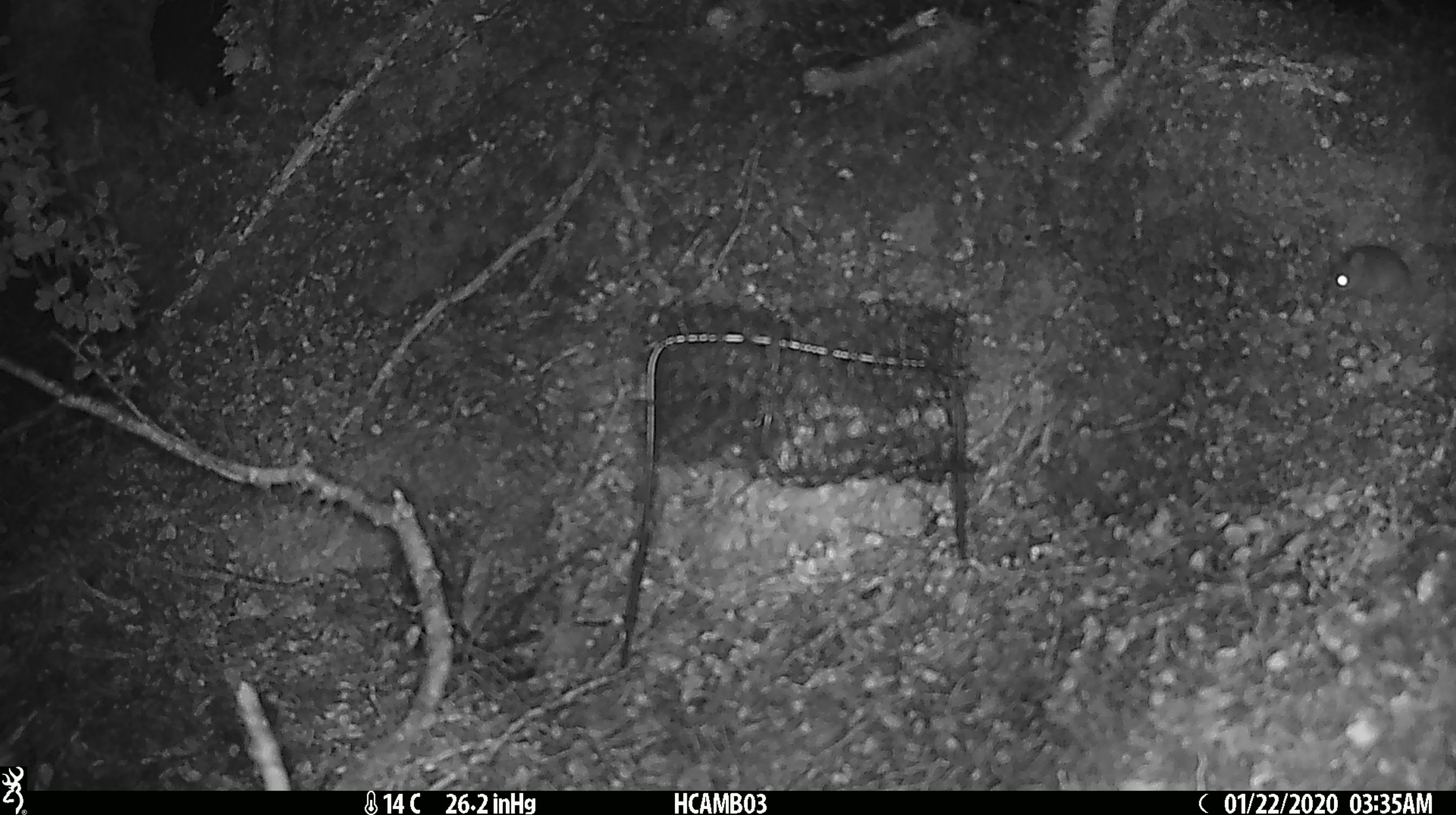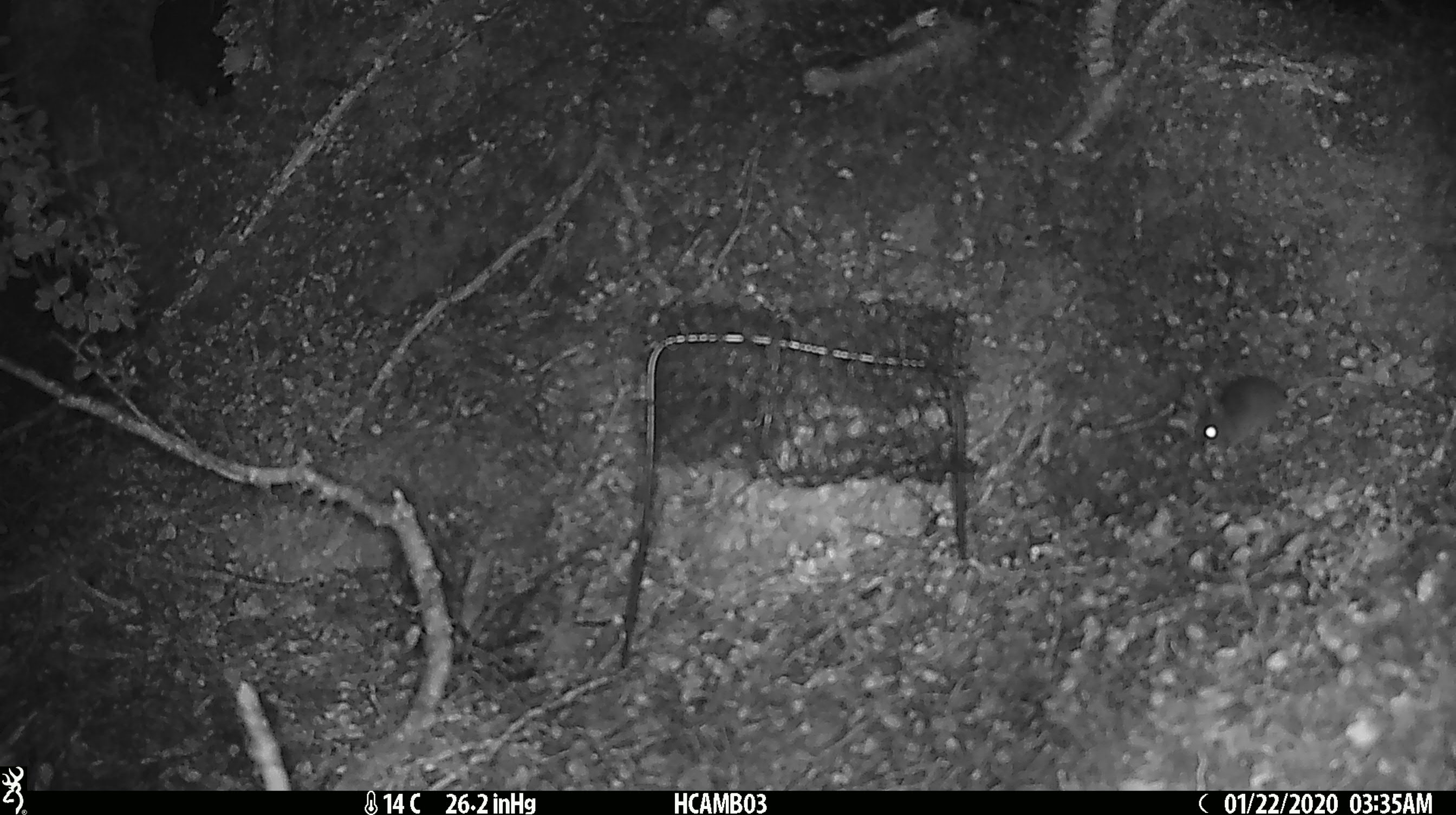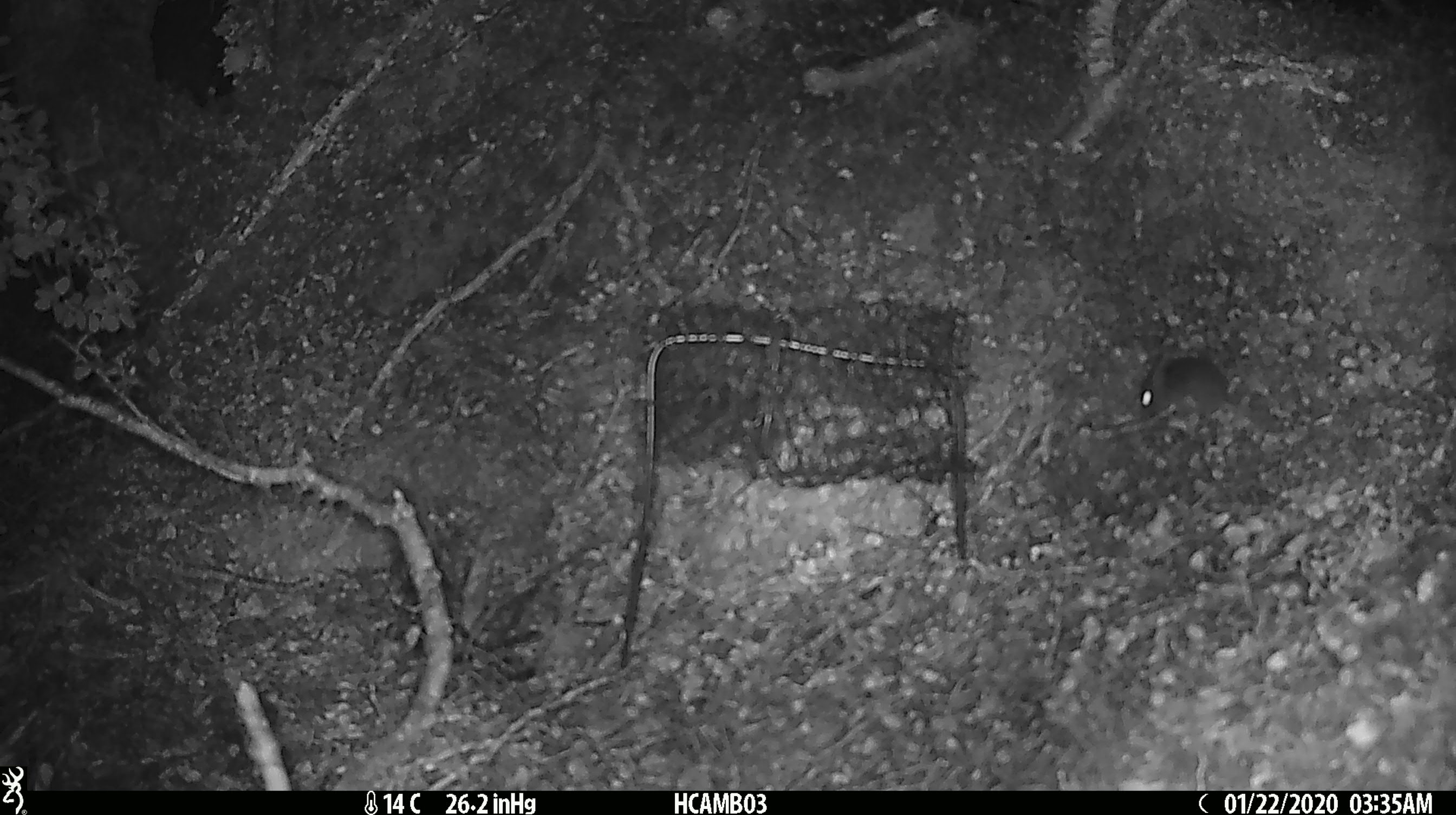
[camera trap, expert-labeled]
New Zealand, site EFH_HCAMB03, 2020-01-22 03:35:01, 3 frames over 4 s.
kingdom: Animalia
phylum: Chordata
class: Mammalia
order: Rodentia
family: Muridae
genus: Mus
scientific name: Mus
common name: mouse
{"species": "mouse (Mus)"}